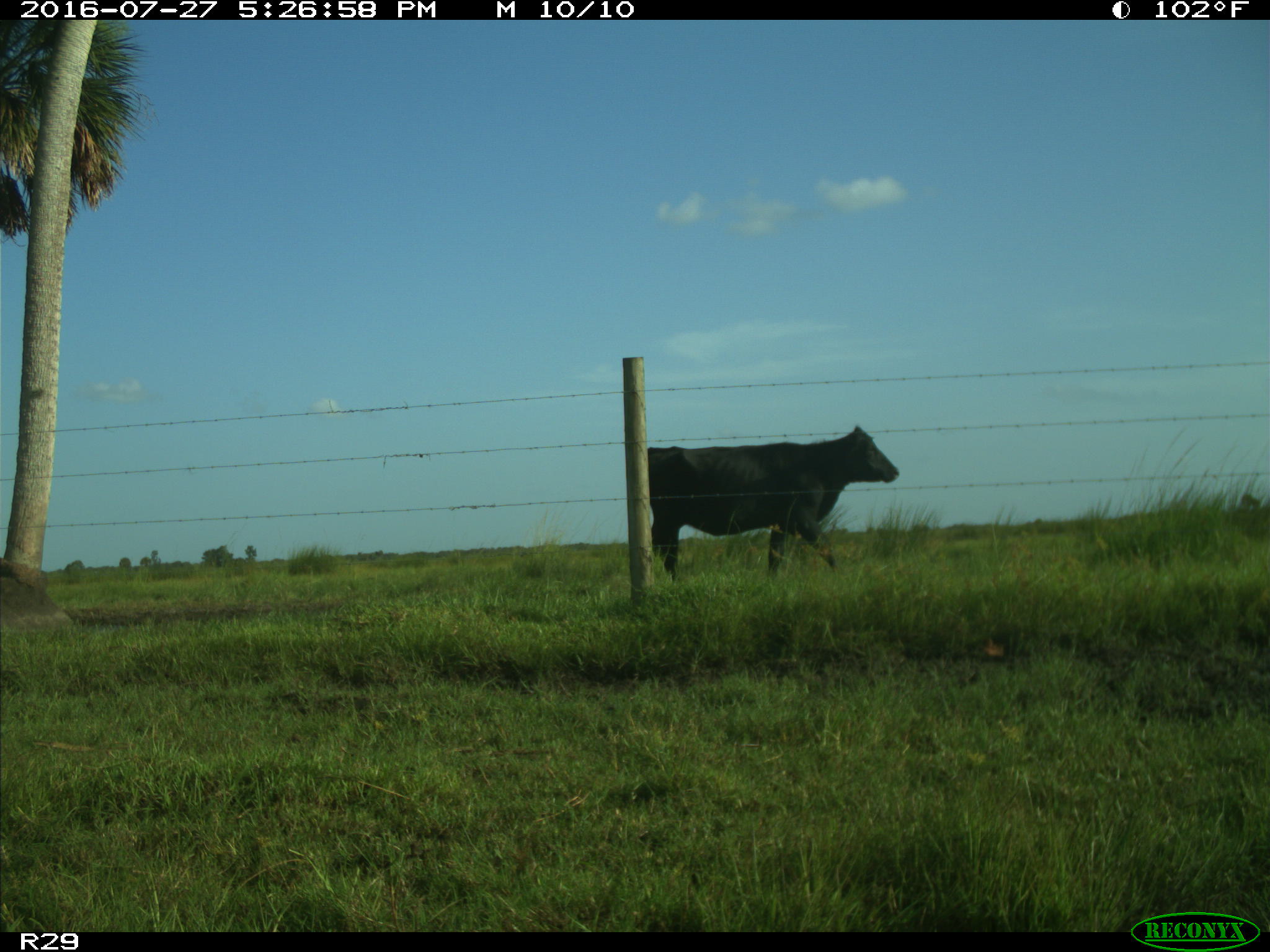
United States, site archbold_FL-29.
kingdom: Animalia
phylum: Chordata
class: Mammalia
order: Artiodactyla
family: Bovidae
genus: Bos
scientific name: Bos taurus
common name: domestic cow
Bos taurus (domestic cow).